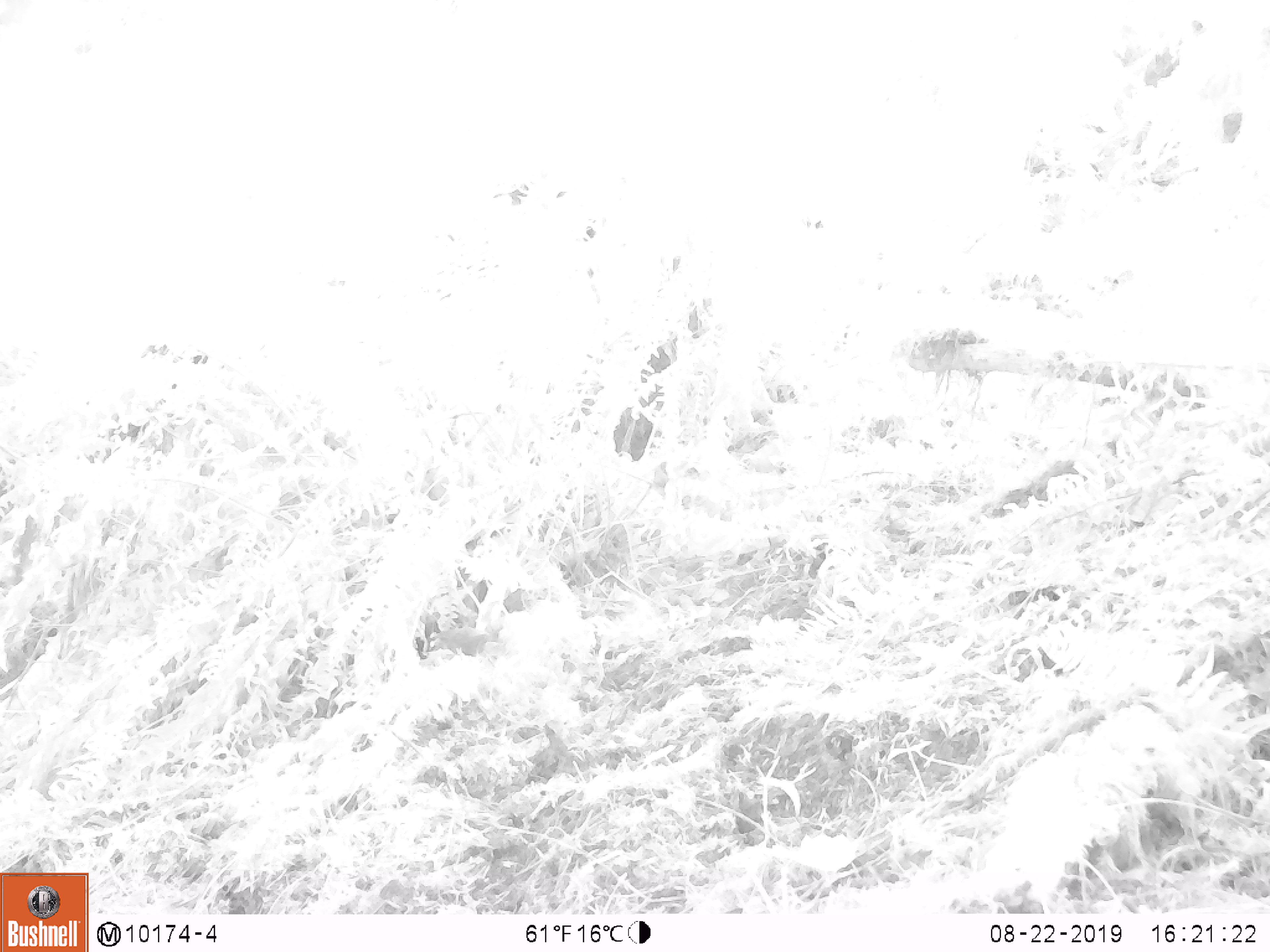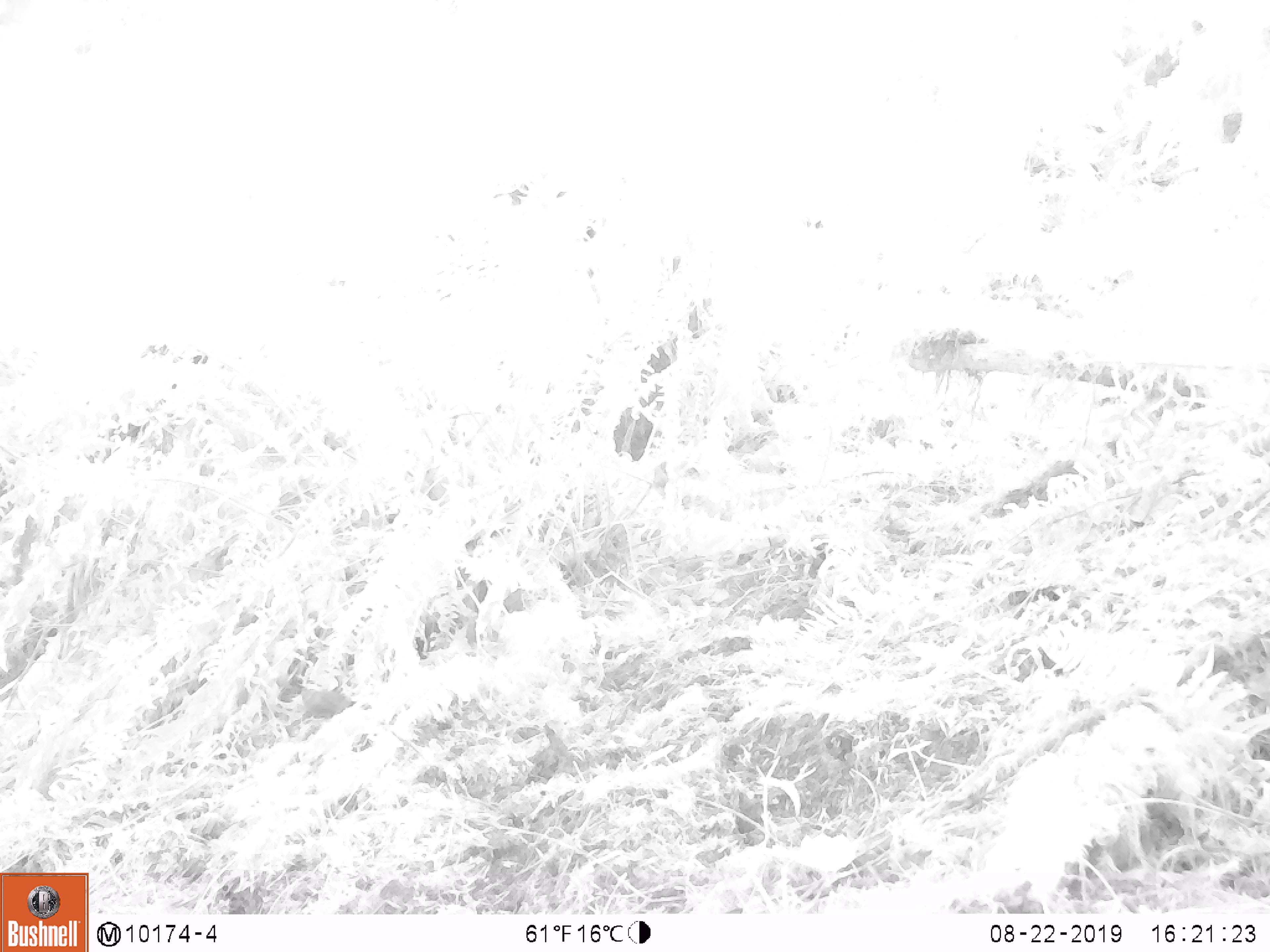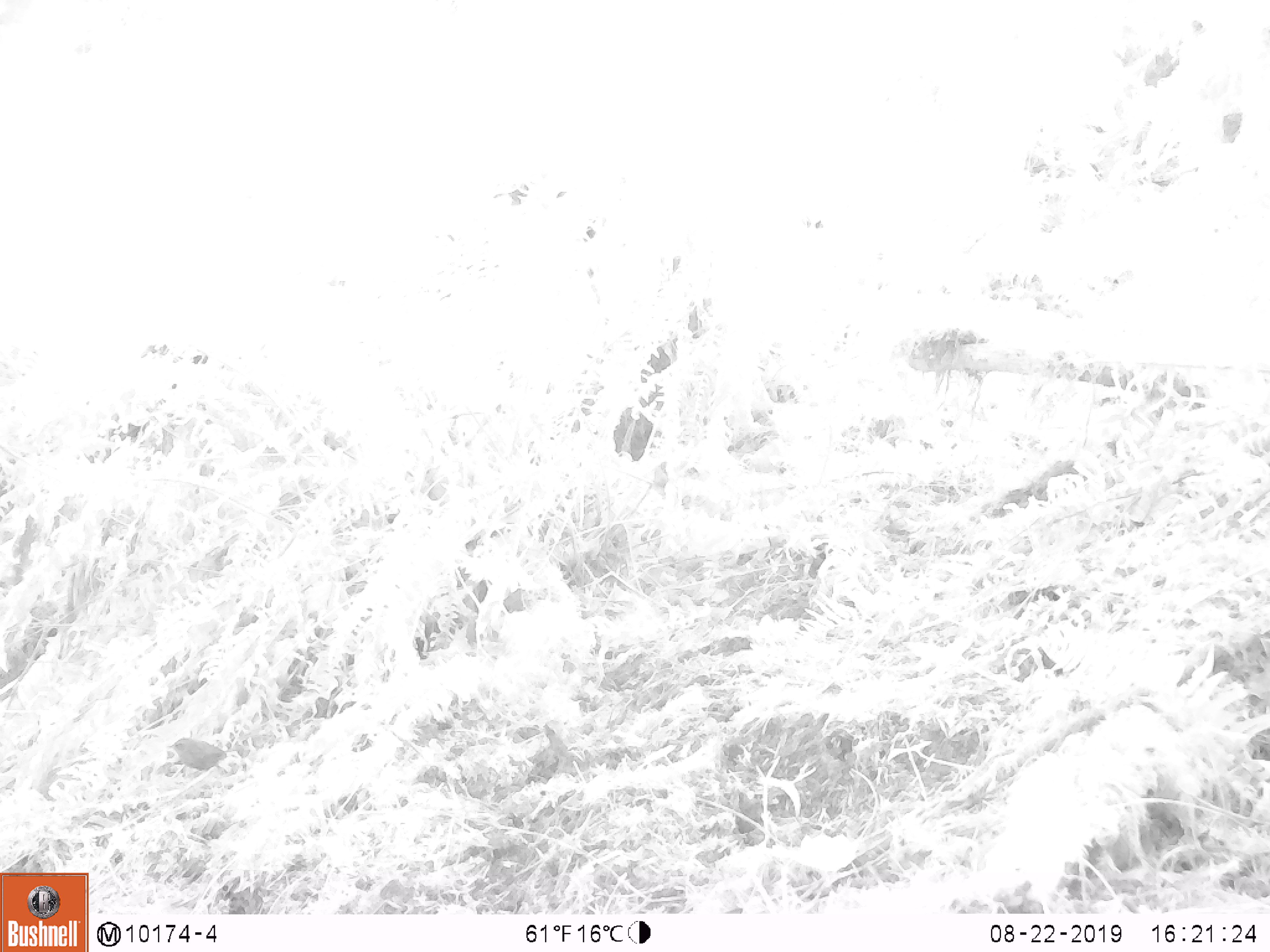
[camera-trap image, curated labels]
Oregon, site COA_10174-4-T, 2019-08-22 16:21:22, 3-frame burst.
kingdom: Animalia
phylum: Chordata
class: Aves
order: Passeriformes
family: Troglodytidae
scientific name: Troglodytidae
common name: wrens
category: troglodytidae family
Troglodytidae family (wrens) (Troglodytidae).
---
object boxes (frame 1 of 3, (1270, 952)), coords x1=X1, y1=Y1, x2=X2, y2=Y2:
troglodytidae family: x1=430, y1=621, x2=491, y2=663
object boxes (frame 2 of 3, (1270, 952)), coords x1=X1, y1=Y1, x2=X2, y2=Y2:
troglodytidae family: x1=280, y1=676, x2=360, y2=729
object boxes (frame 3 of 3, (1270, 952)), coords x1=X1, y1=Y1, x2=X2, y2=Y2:
troglodytidae family: x1=162, y1=733, x2=238, y2=779